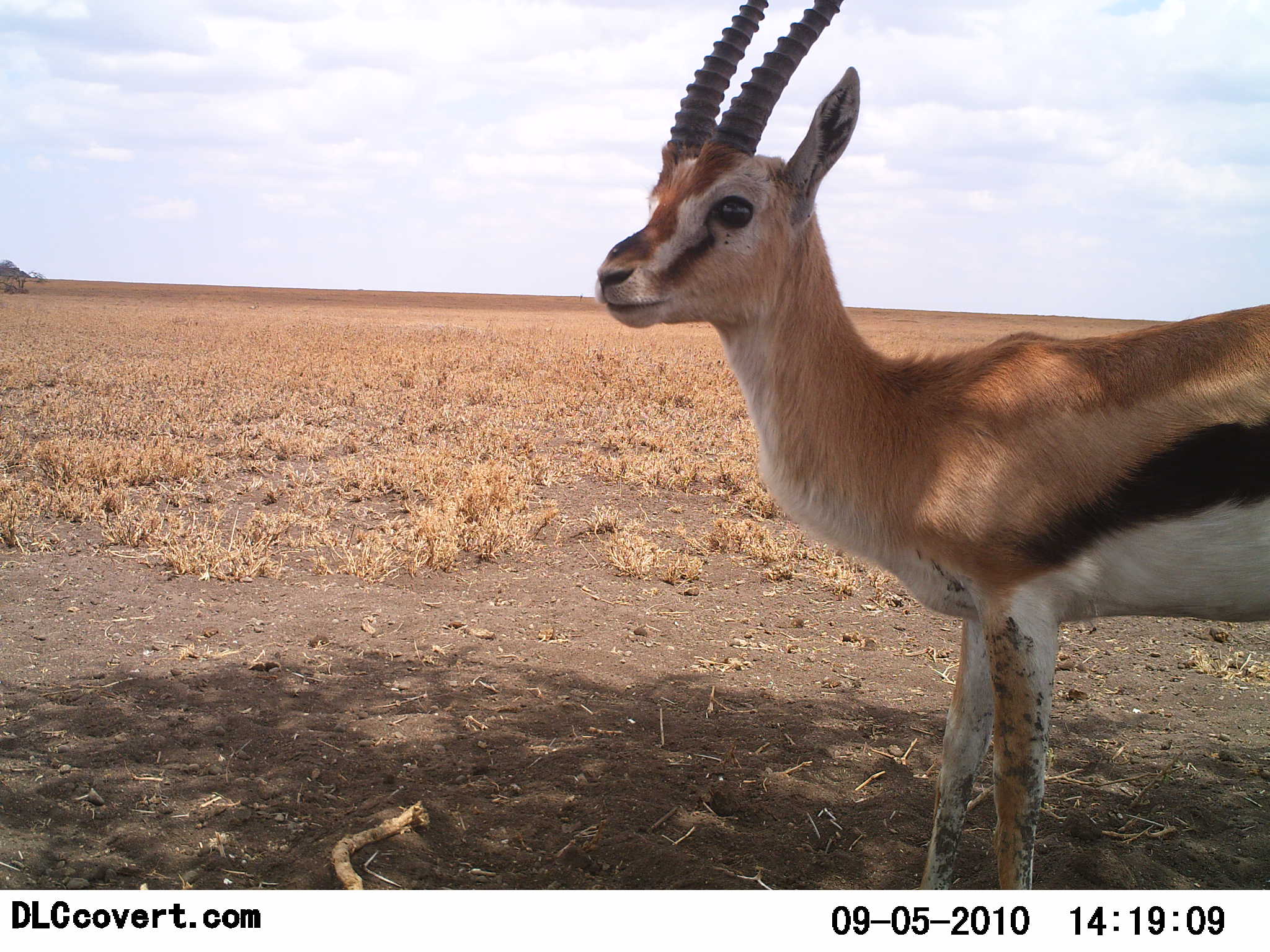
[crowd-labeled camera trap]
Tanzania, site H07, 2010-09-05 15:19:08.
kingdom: Animalia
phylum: Chordata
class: Mammalia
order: Artiodactyla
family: Bovidae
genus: Eudorcas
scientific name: Eudorcas thomsonii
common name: thomson's gazelle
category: gazellethomsons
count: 1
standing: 100%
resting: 5%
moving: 0%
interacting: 0%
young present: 0%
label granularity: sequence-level